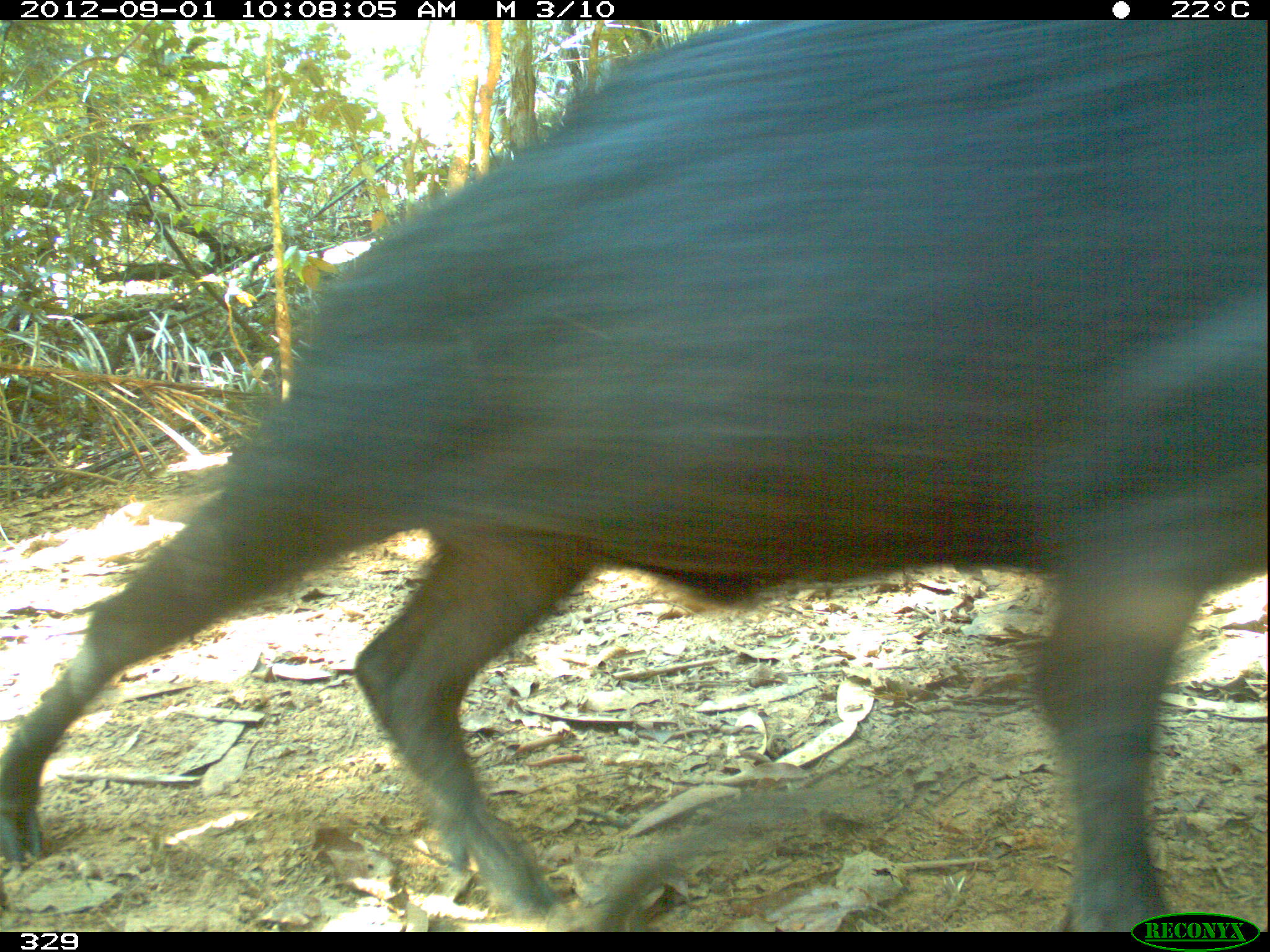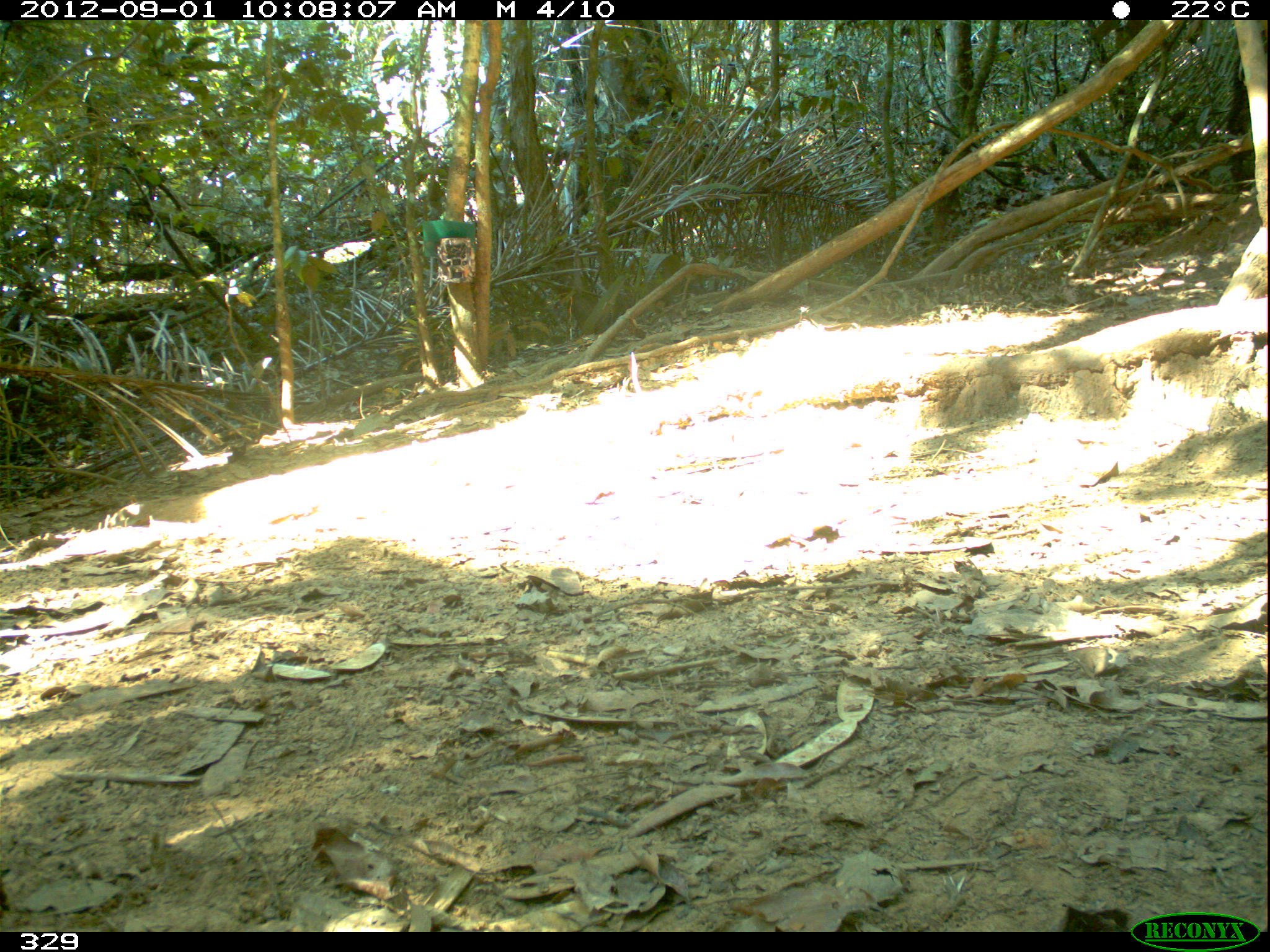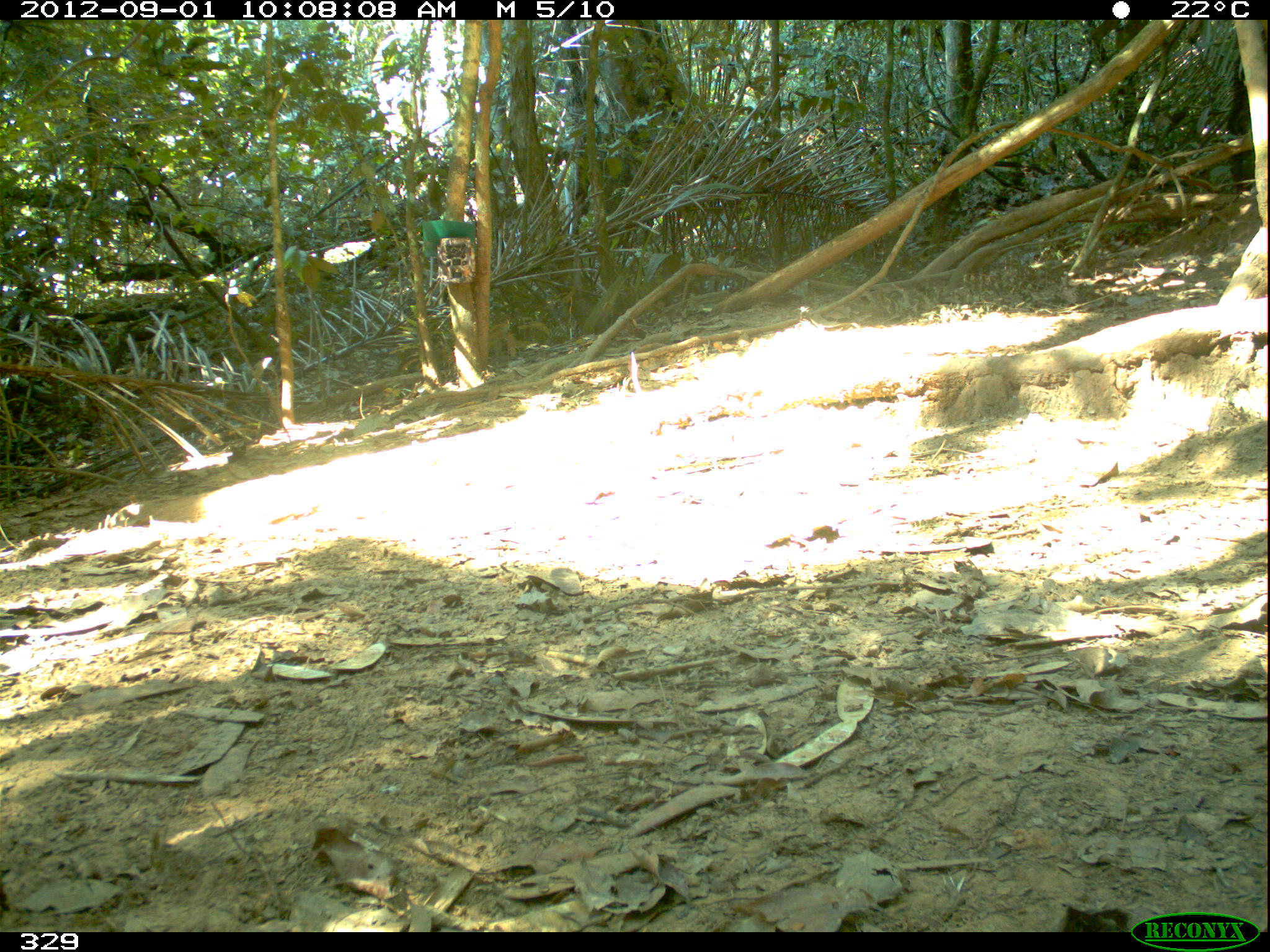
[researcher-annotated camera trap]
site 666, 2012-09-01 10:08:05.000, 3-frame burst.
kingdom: Animalia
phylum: Chordata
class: Mammalia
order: Artiodactyla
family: Tayassuidae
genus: Tayassu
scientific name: Tayassu pecari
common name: white-lipped peccary